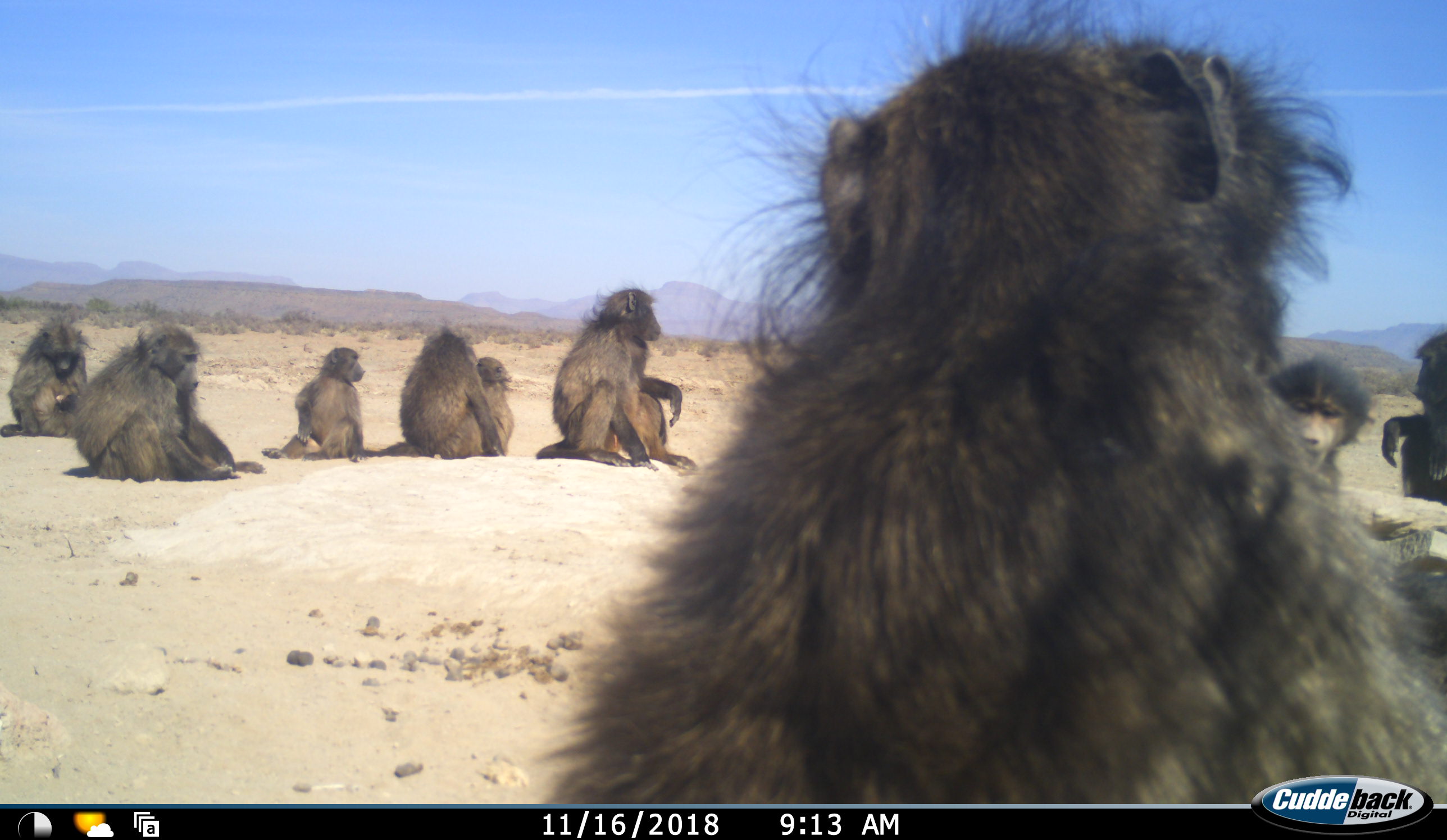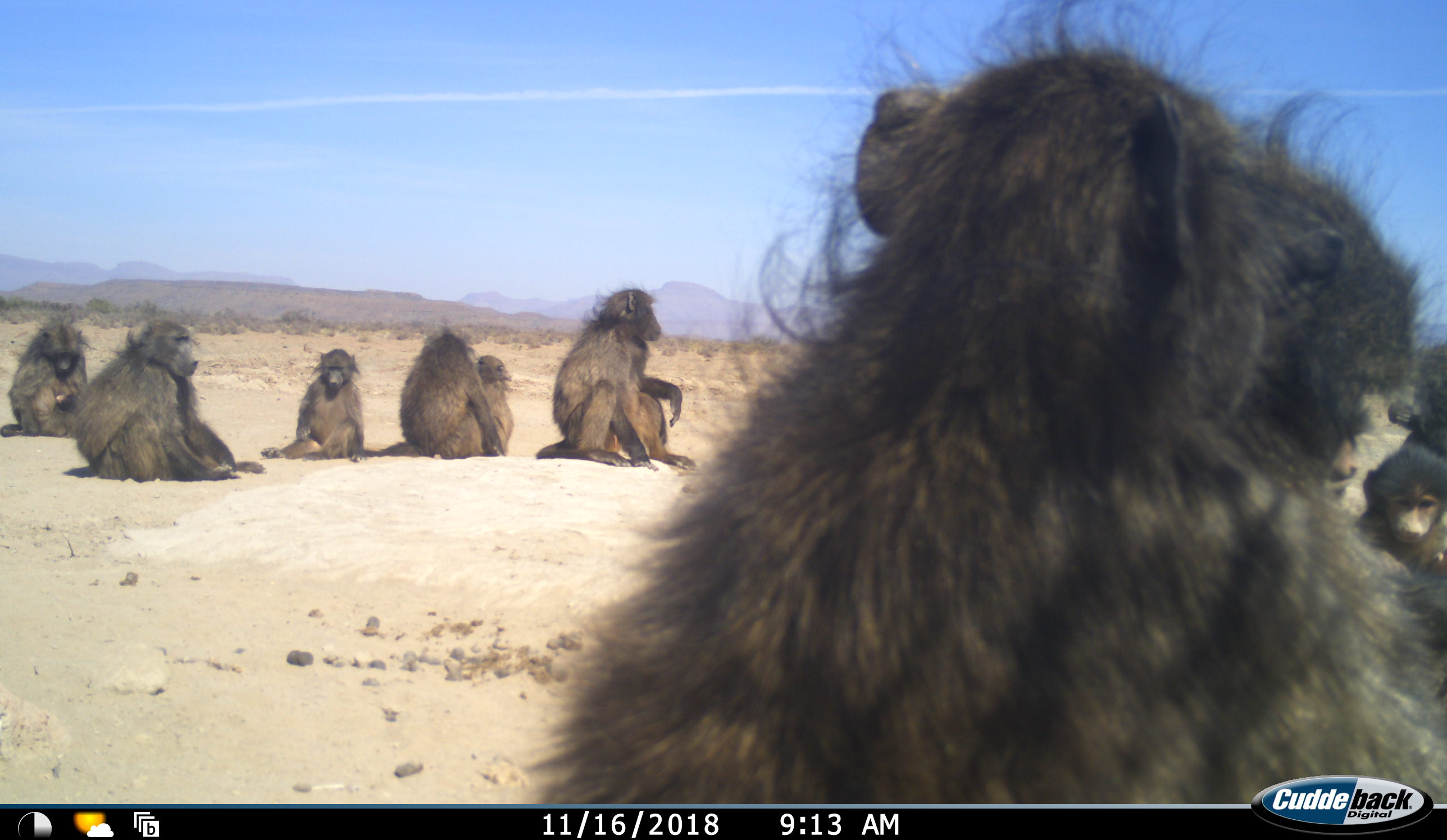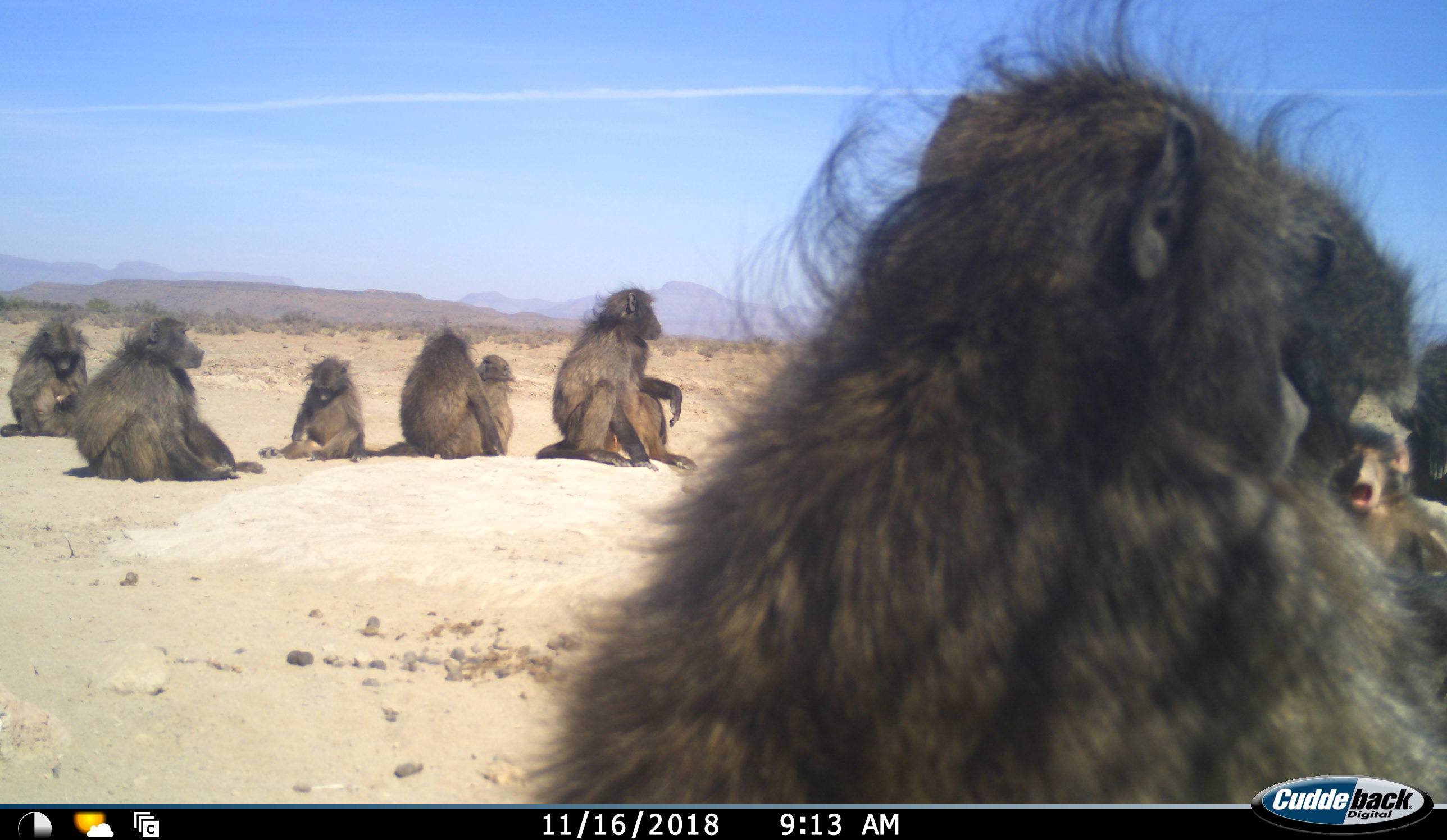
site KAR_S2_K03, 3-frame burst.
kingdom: Animalia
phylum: Chordata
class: Mammalia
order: Primates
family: Cercopithecidae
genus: Papio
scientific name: Papio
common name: baboon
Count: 10.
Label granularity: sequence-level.